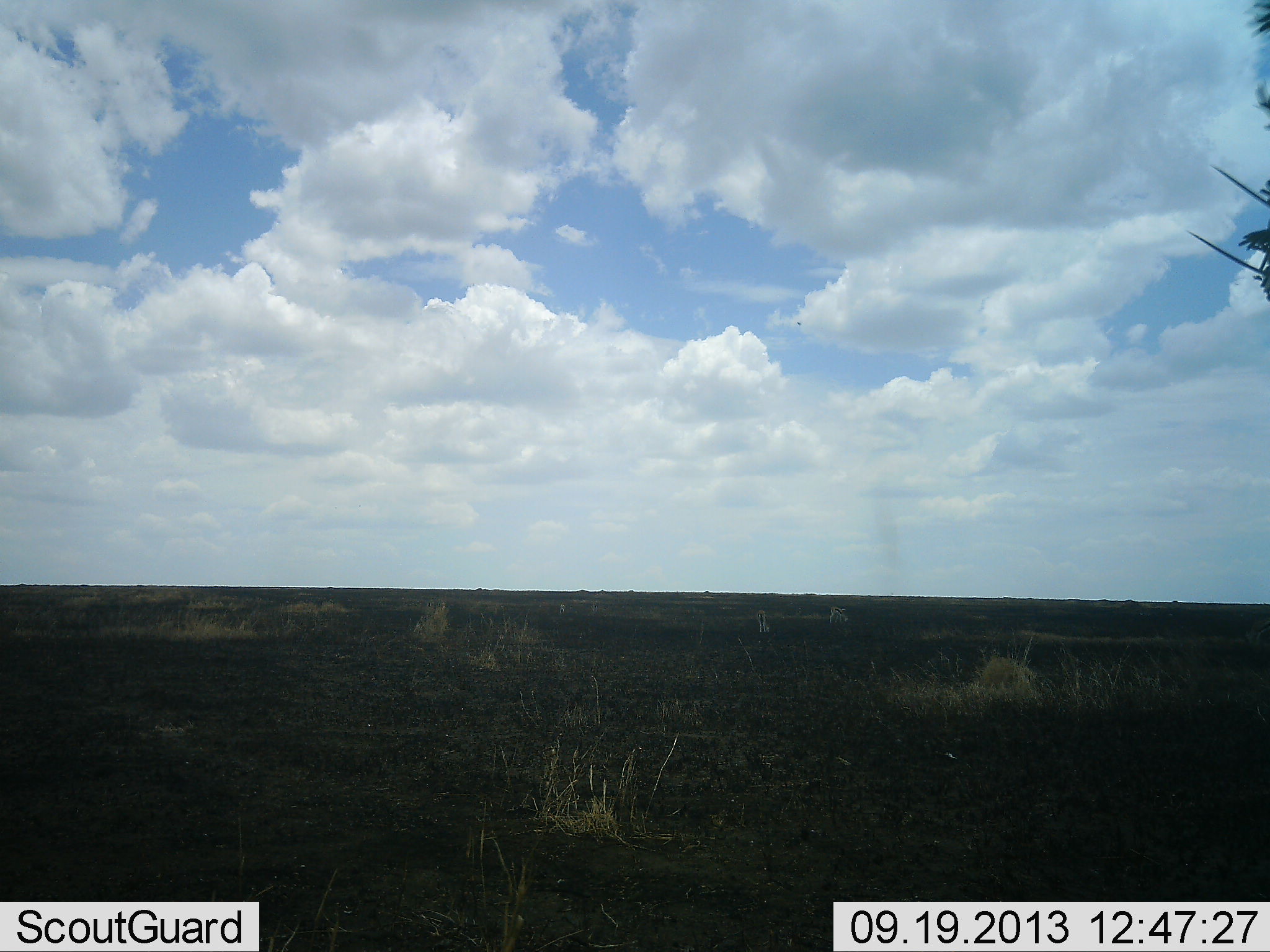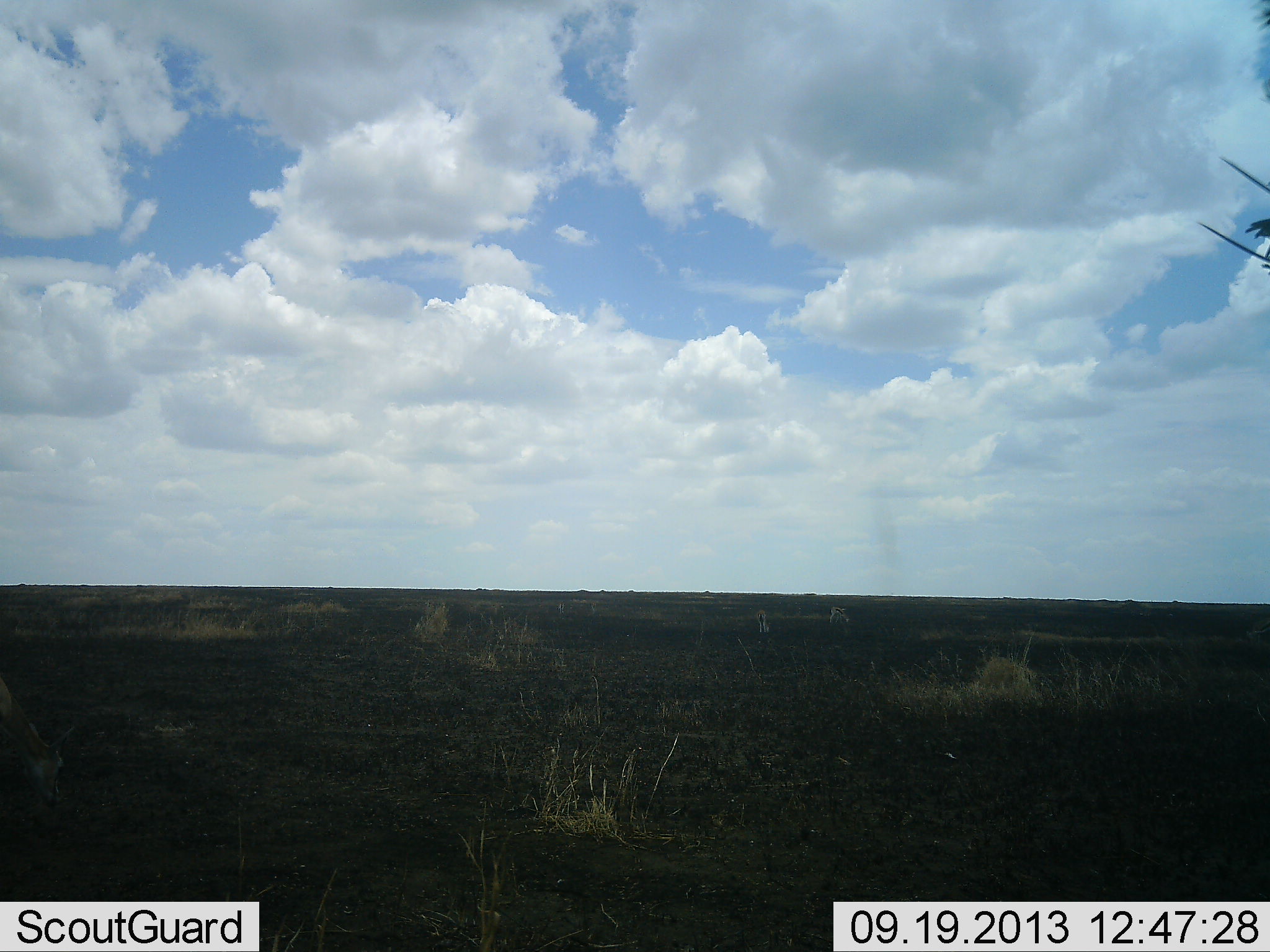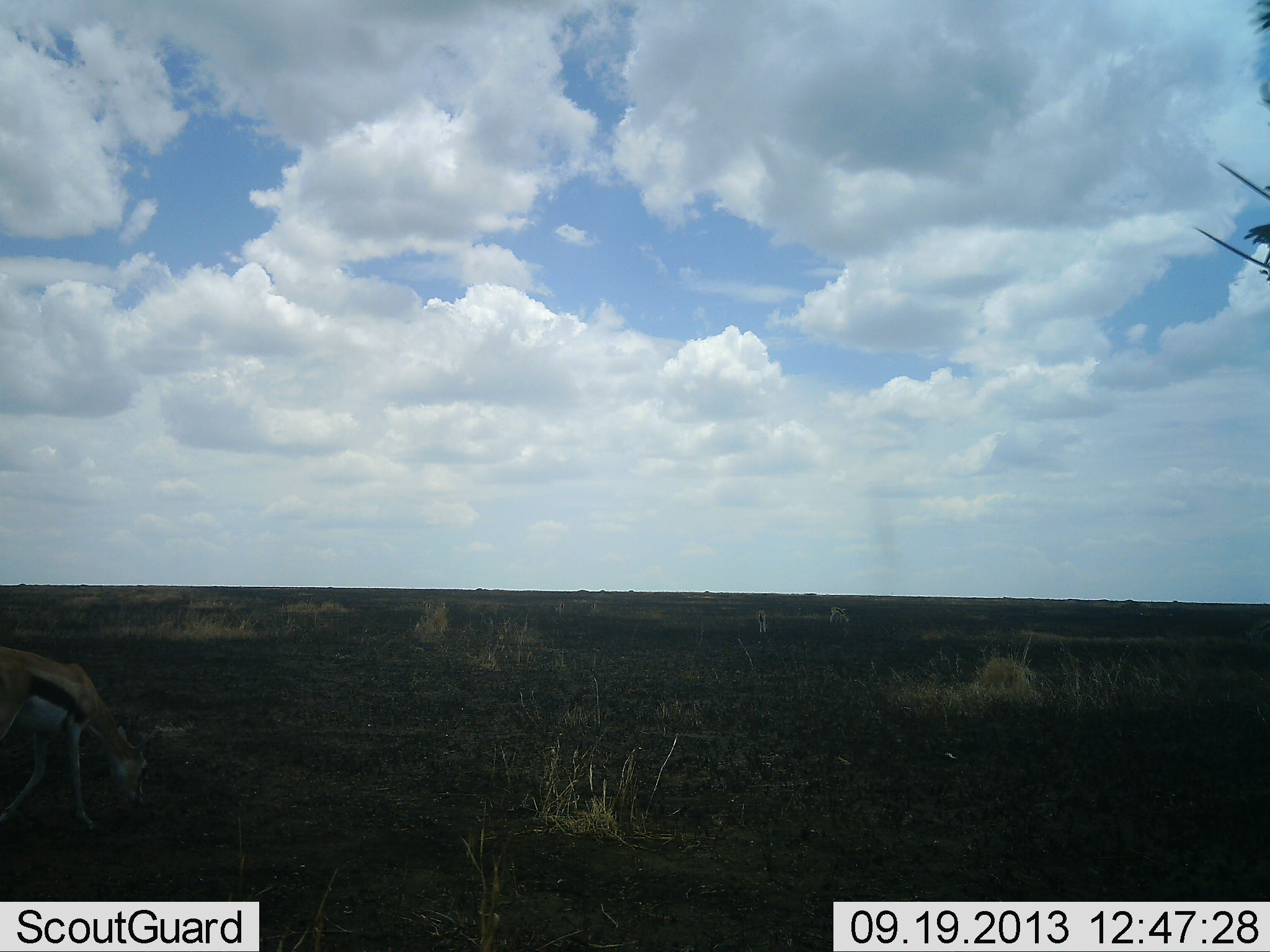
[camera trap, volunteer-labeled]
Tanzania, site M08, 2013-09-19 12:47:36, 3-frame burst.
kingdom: Animalia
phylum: Chordata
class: Mammalia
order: Artiodactyla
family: Bovidae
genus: Eudorcas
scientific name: Eudorcas thomsonii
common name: thomson's gazelle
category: gazellethomsons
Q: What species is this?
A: Gazellethomsons (thomson's gazelle) (Eudorcas thomsonii).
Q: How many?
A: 1.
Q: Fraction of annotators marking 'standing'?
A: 26%.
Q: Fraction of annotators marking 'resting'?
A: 0%.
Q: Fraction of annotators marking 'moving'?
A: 52%.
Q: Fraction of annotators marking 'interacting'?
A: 0%.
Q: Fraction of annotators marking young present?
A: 0%.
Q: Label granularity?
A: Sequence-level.